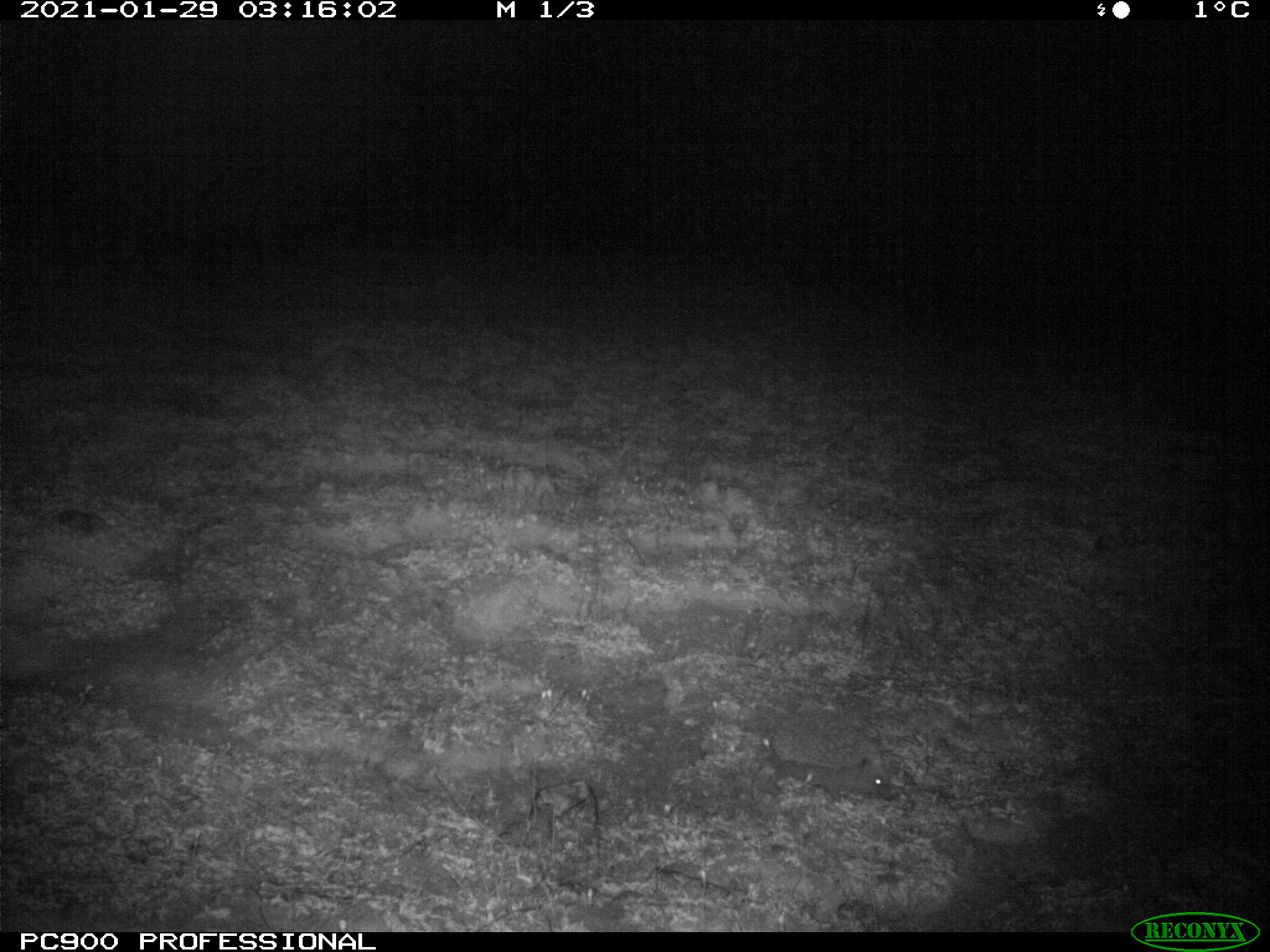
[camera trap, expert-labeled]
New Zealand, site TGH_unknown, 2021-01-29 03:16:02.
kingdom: Animalia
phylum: Chordata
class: Mammalia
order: Eulipotyphla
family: Erinaceidae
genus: Erinaceus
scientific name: Erinaceus europaeus europaeus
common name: european hedgehog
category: hedgehog